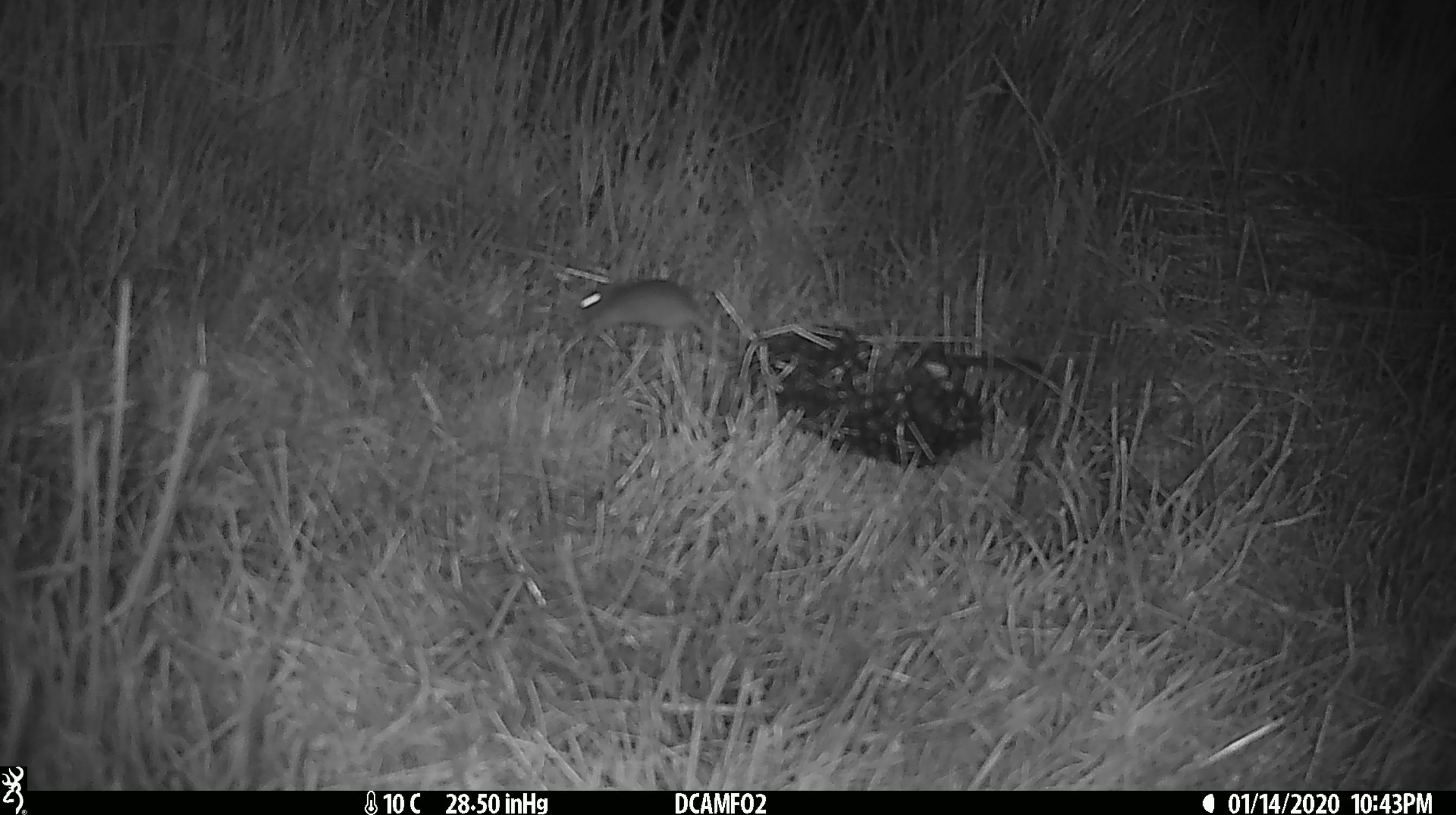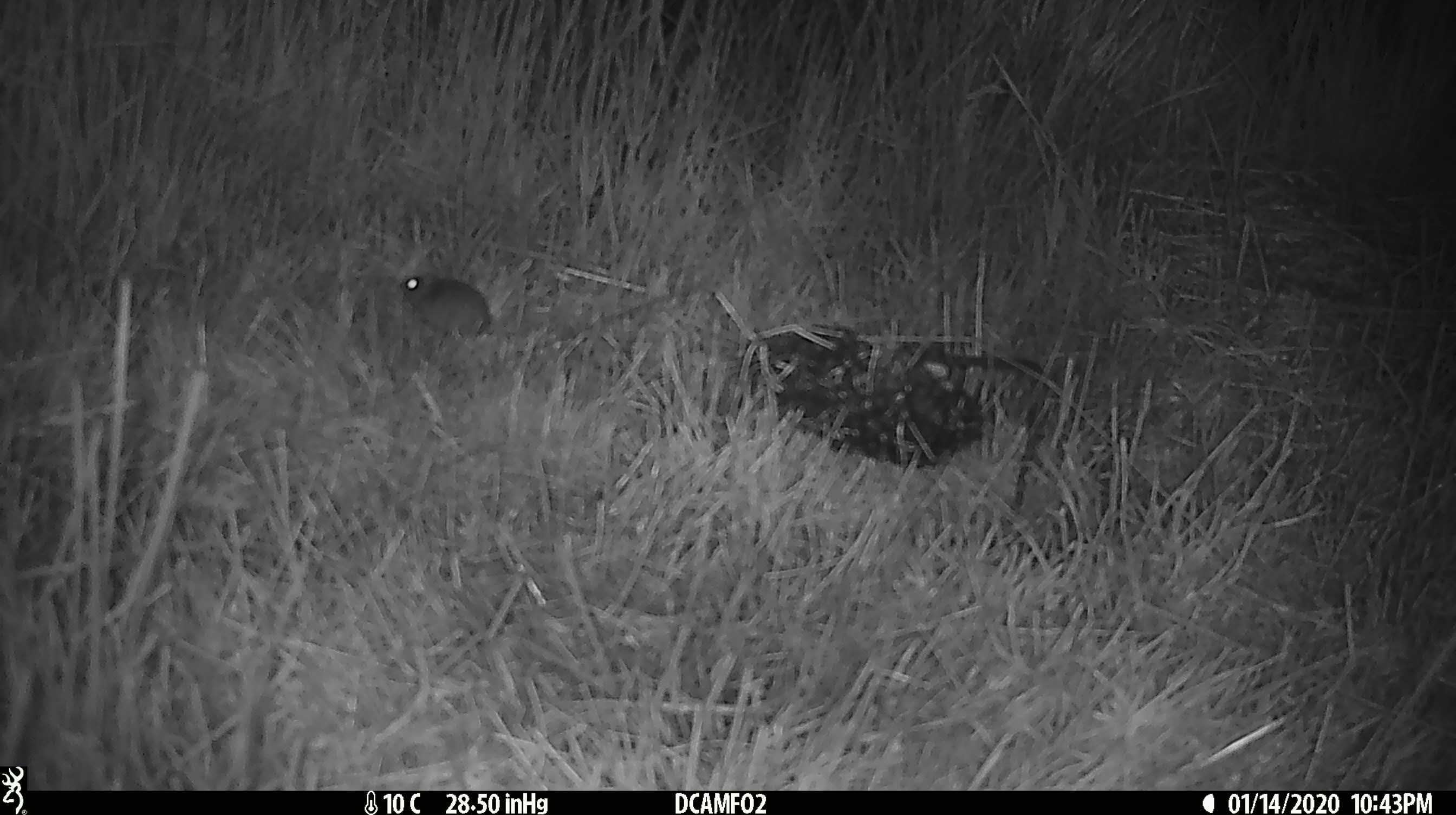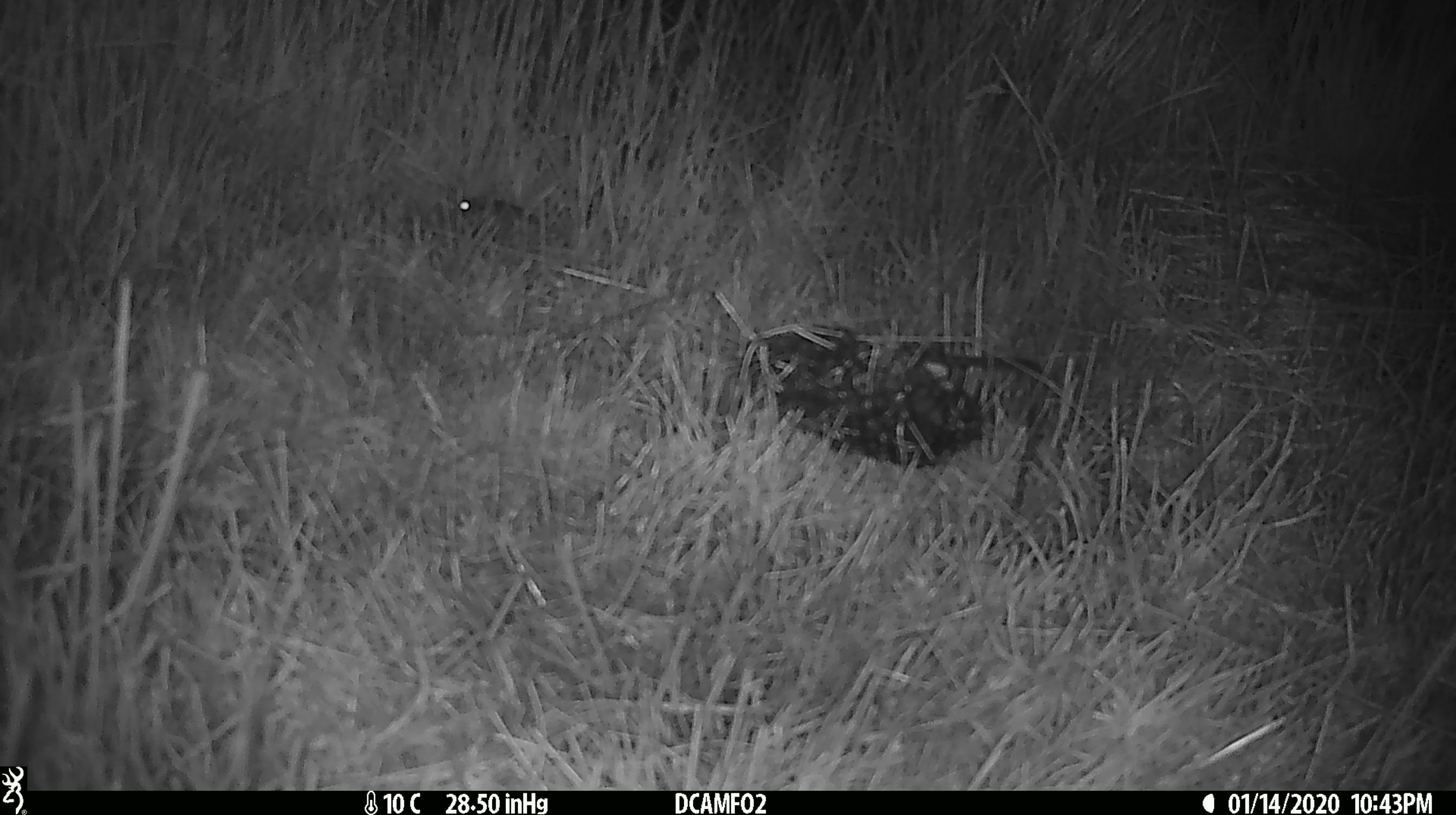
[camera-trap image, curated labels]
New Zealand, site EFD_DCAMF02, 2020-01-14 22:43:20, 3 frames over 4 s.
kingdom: Animalia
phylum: Chordata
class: Mammalia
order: Rodentia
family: Muridae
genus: Mus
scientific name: Mus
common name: mouse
Mouse (Mus).